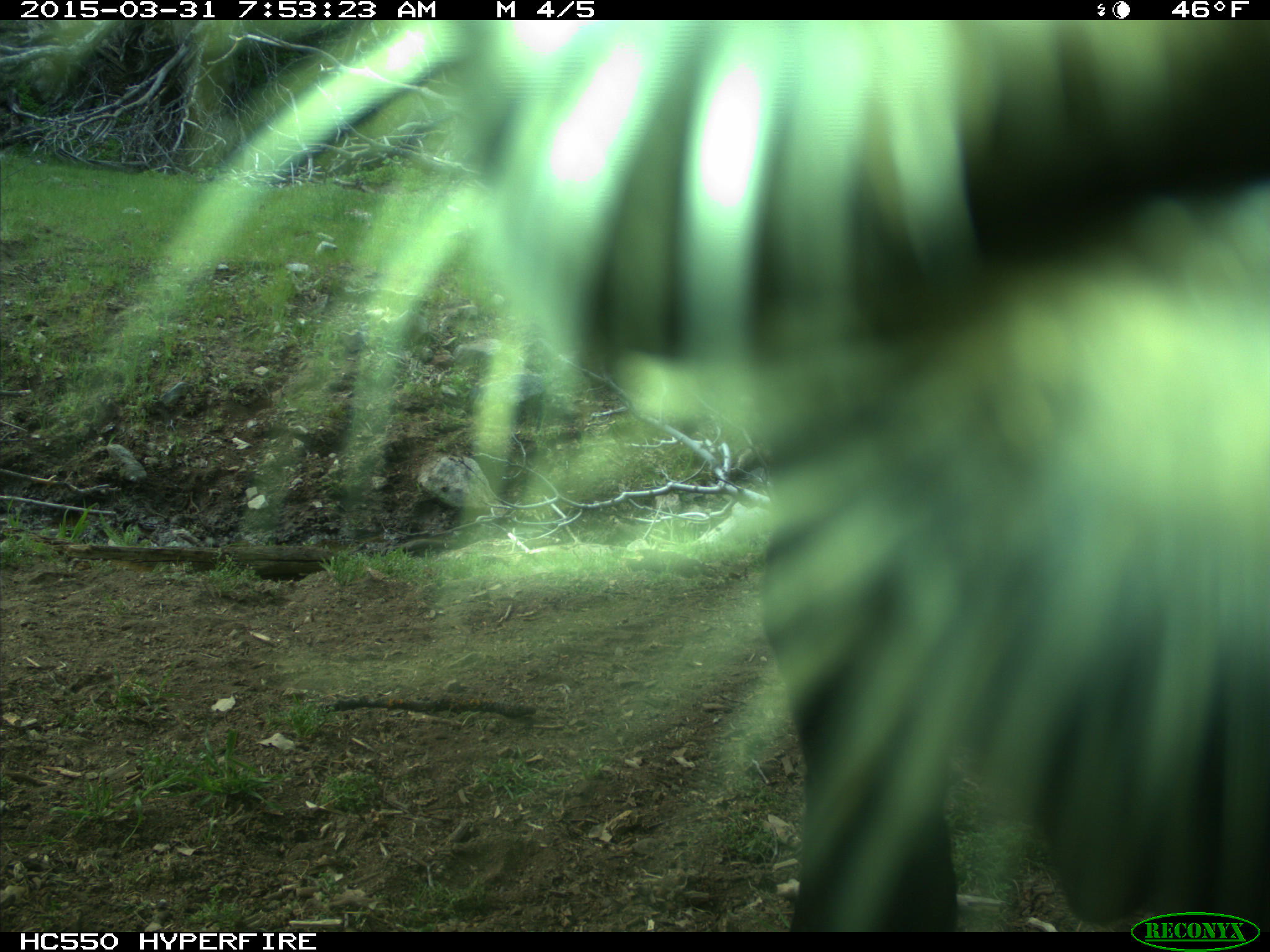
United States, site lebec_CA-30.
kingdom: Animalia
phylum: Chordata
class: Mammalia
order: Artiodactyla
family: Bovidae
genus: Bos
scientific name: Bos taurus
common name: domestic cow